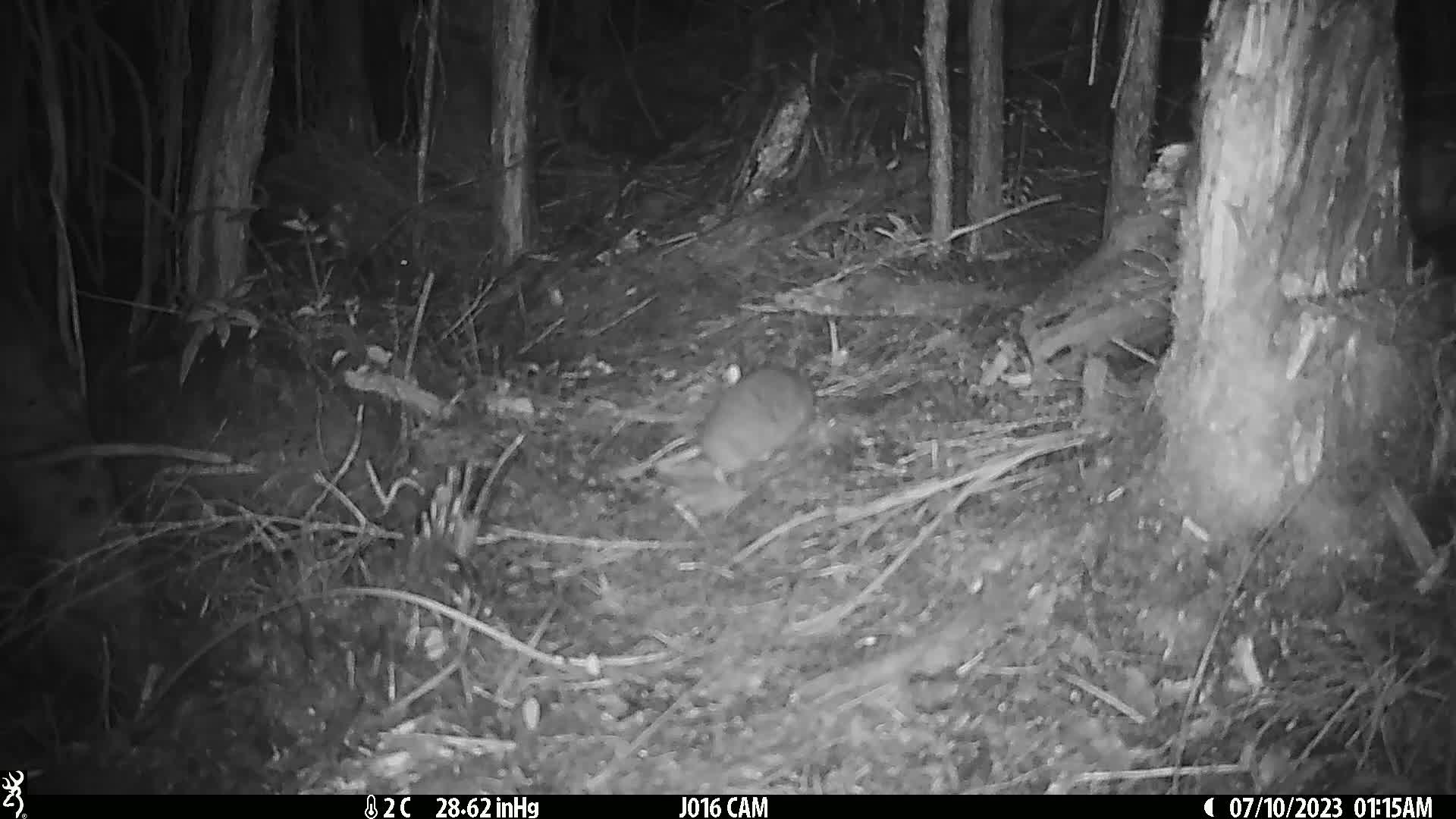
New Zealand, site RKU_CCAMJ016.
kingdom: Animalia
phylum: Chordata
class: Mammalia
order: Rodentia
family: Muridae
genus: Rattus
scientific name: Rattus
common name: rat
Rat (Rattus).